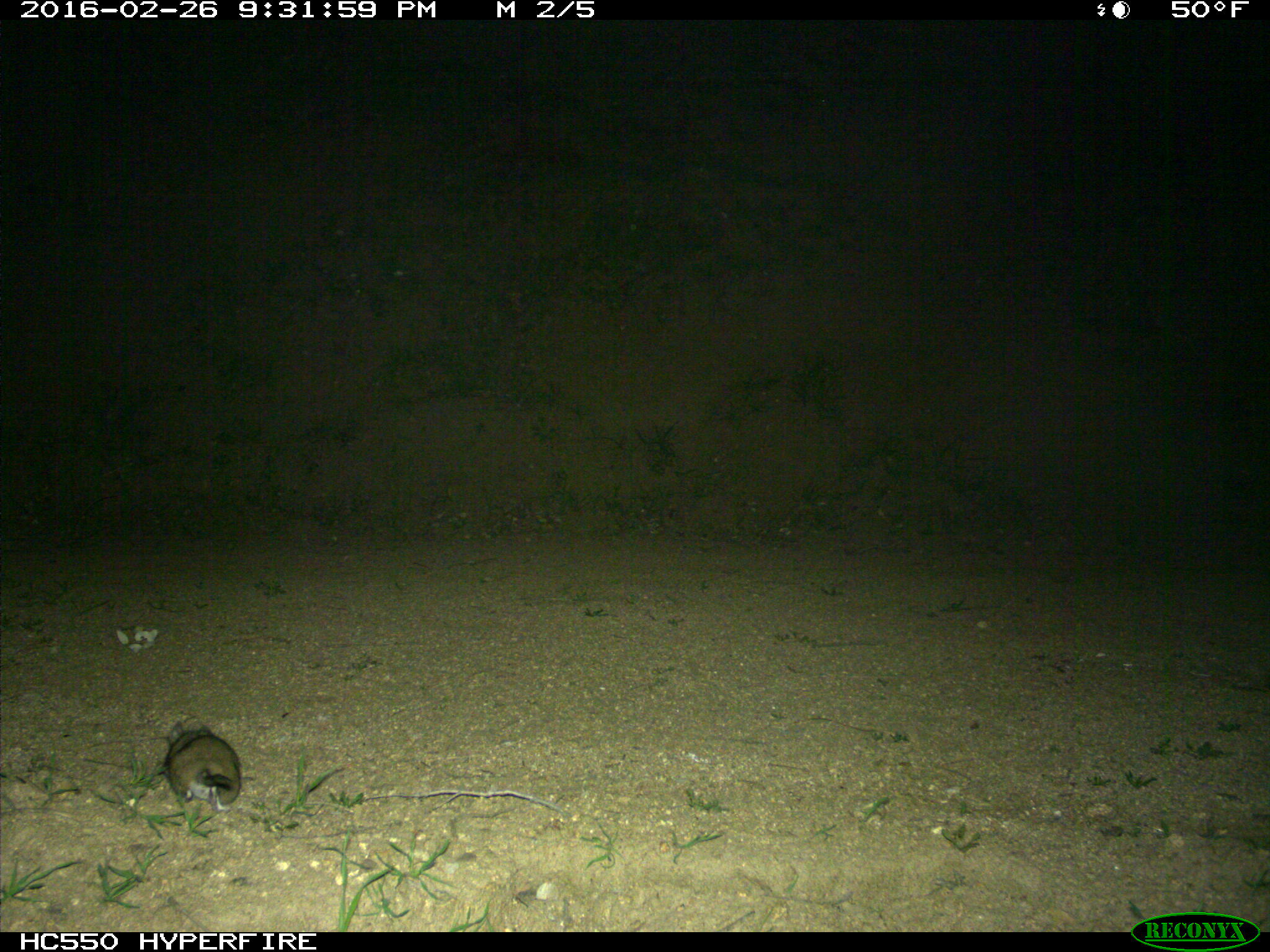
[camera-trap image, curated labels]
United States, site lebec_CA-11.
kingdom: Animalia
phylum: Chordata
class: Mammalia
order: Rodentia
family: Cricetidae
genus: Neotoma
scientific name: Neotoma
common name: pack rat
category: unidentified pack rat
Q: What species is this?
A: Unidentified pack rat (pack rat) (Neotoma).